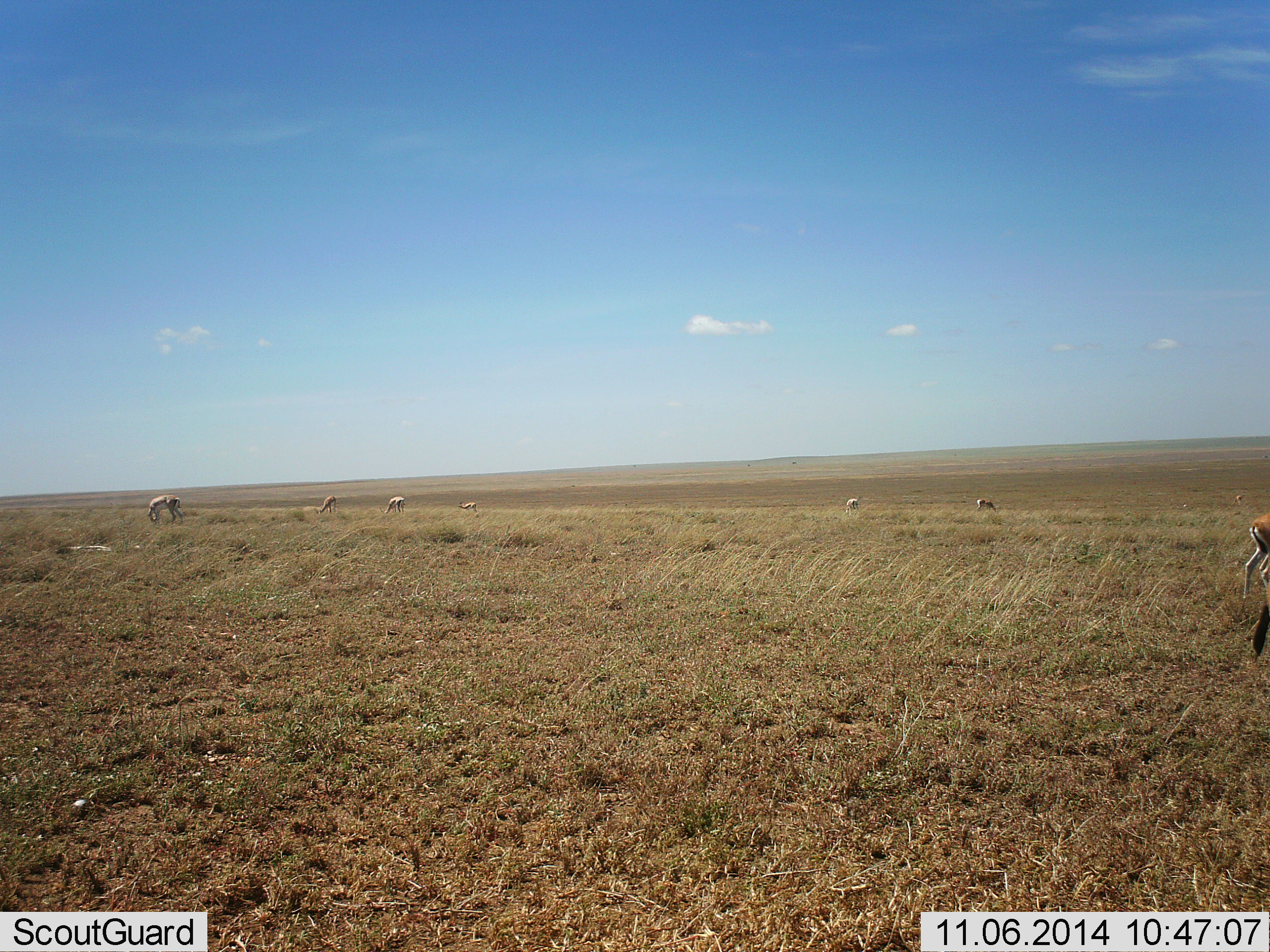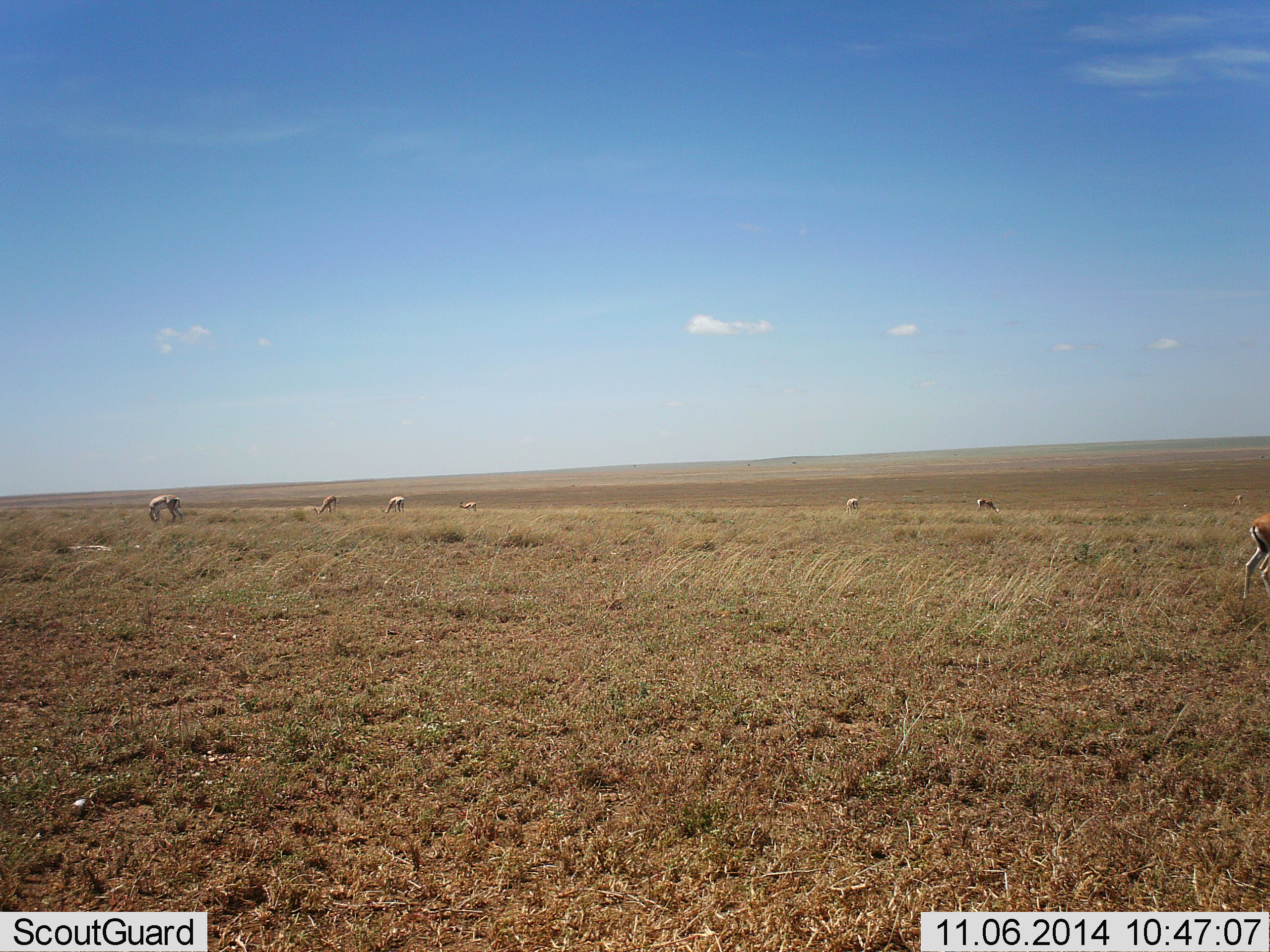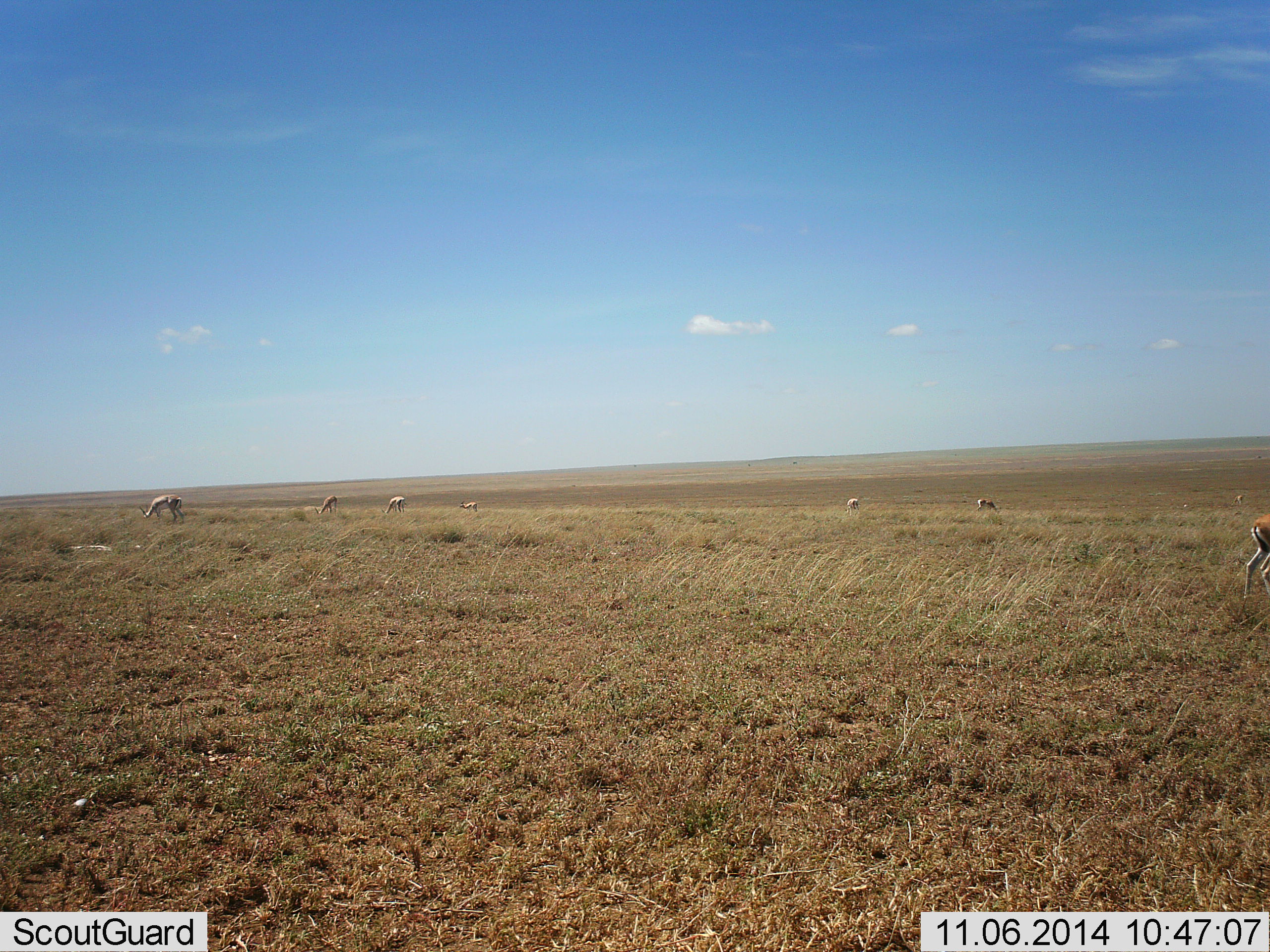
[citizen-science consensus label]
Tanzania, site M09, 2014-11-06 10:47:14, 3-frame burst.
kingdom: Animalia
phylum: Chordata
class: Mammalia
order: Artiodactyla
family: Bovidae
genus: Eudorcas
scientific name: Eudorcas thomsonii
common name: thomson's gazelle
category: gazellethomsons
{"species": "gazellethomsons (thomson's gazelle) (Eudorcas thomsonii)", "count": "7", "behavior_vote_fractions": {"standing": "20%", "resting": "0%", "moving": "20%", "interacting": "0%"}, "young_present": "0%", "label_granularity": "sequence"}